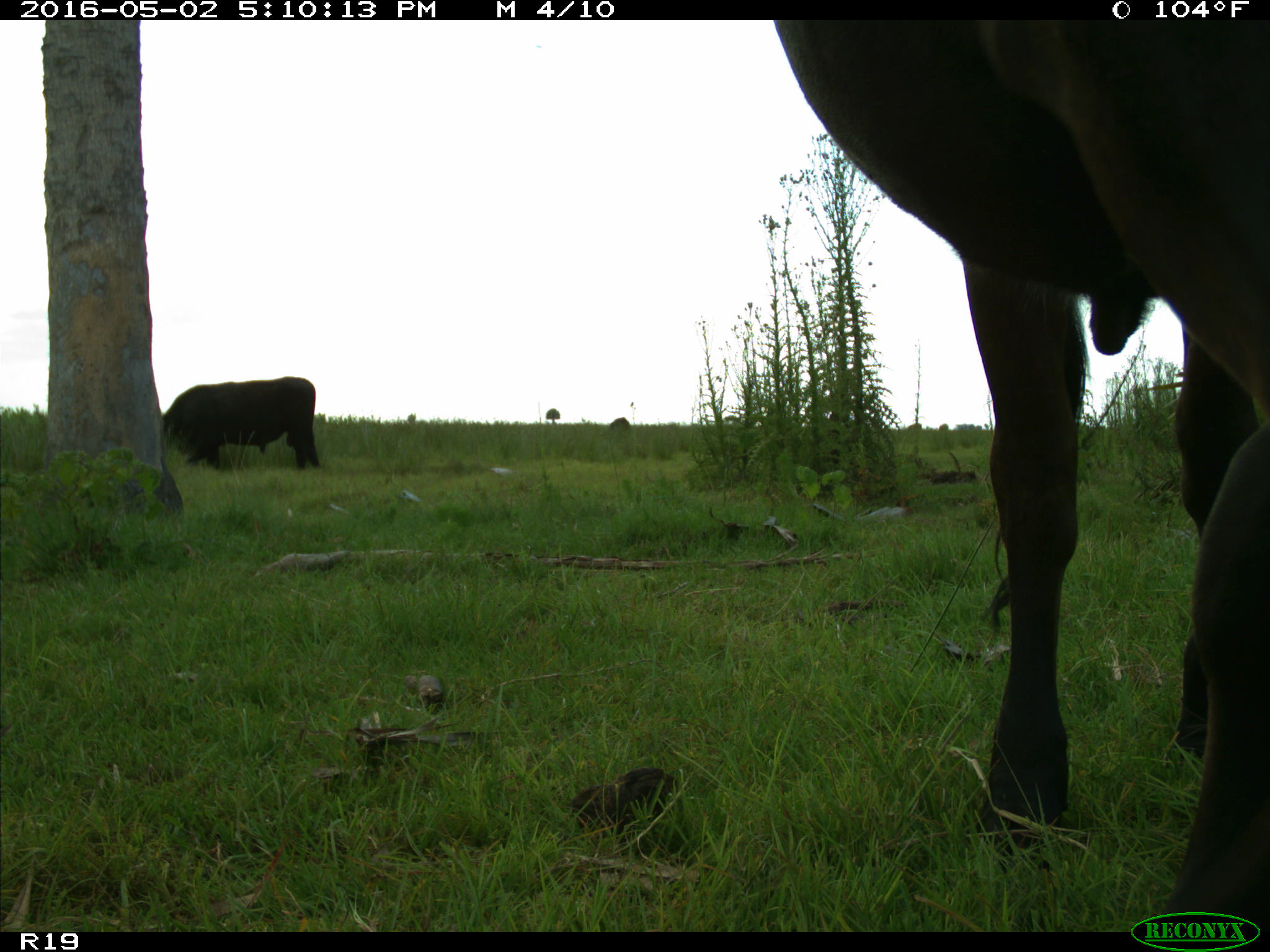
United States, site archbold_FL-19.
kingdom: Animalia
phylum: Chordata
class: Mammalia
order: Artiodactyla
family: Bovidae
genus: Bos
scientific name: Bos taurus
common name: domestic cow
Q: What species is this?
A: Bos taurus (domestic cow).